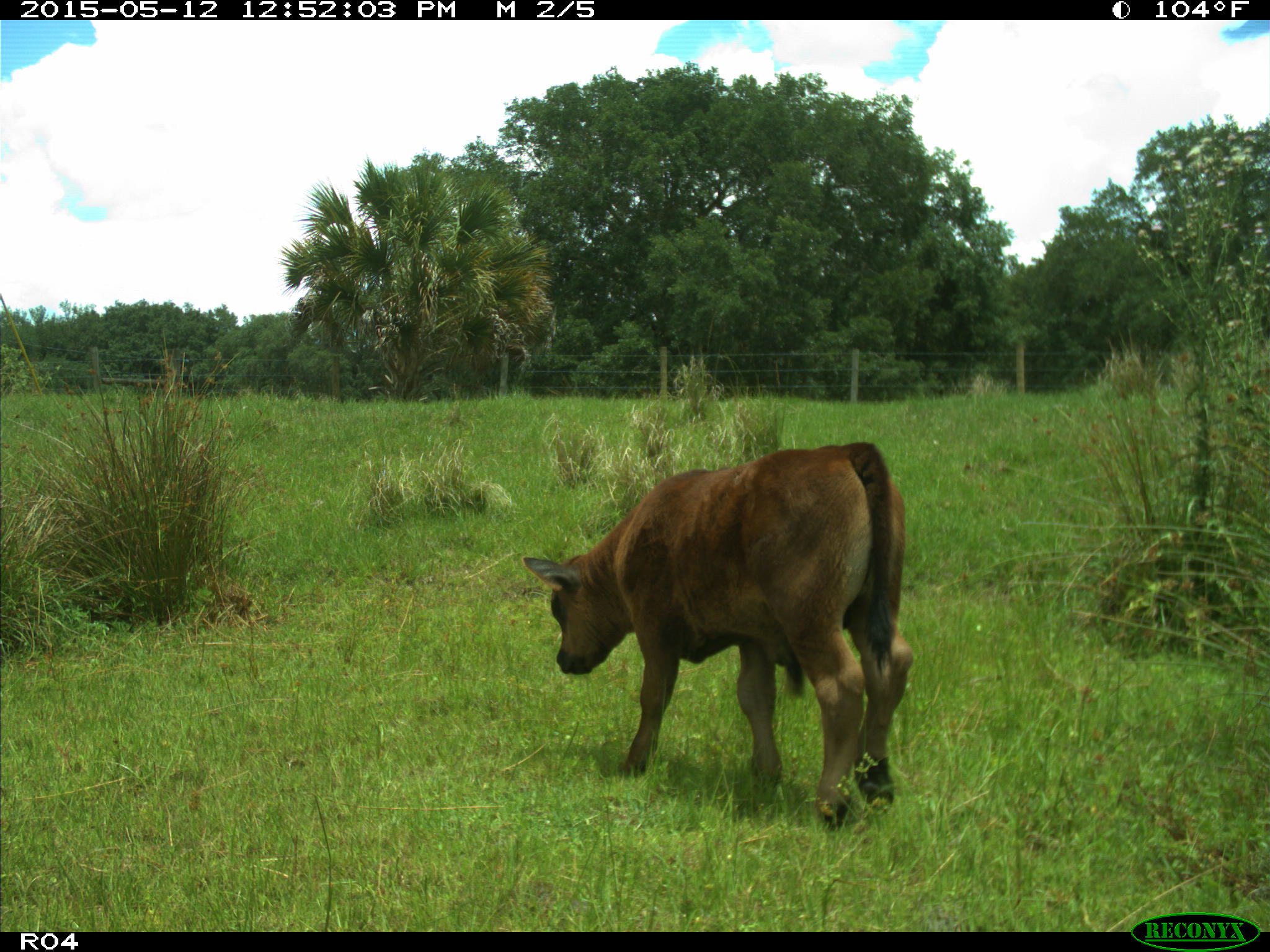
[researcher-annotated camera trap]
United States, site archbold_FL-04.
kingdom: Animalia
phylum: Chordata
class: Mammalia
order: Artiodactyla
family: Bovidae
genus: Bos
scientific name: Bos taurus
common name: domestic cow